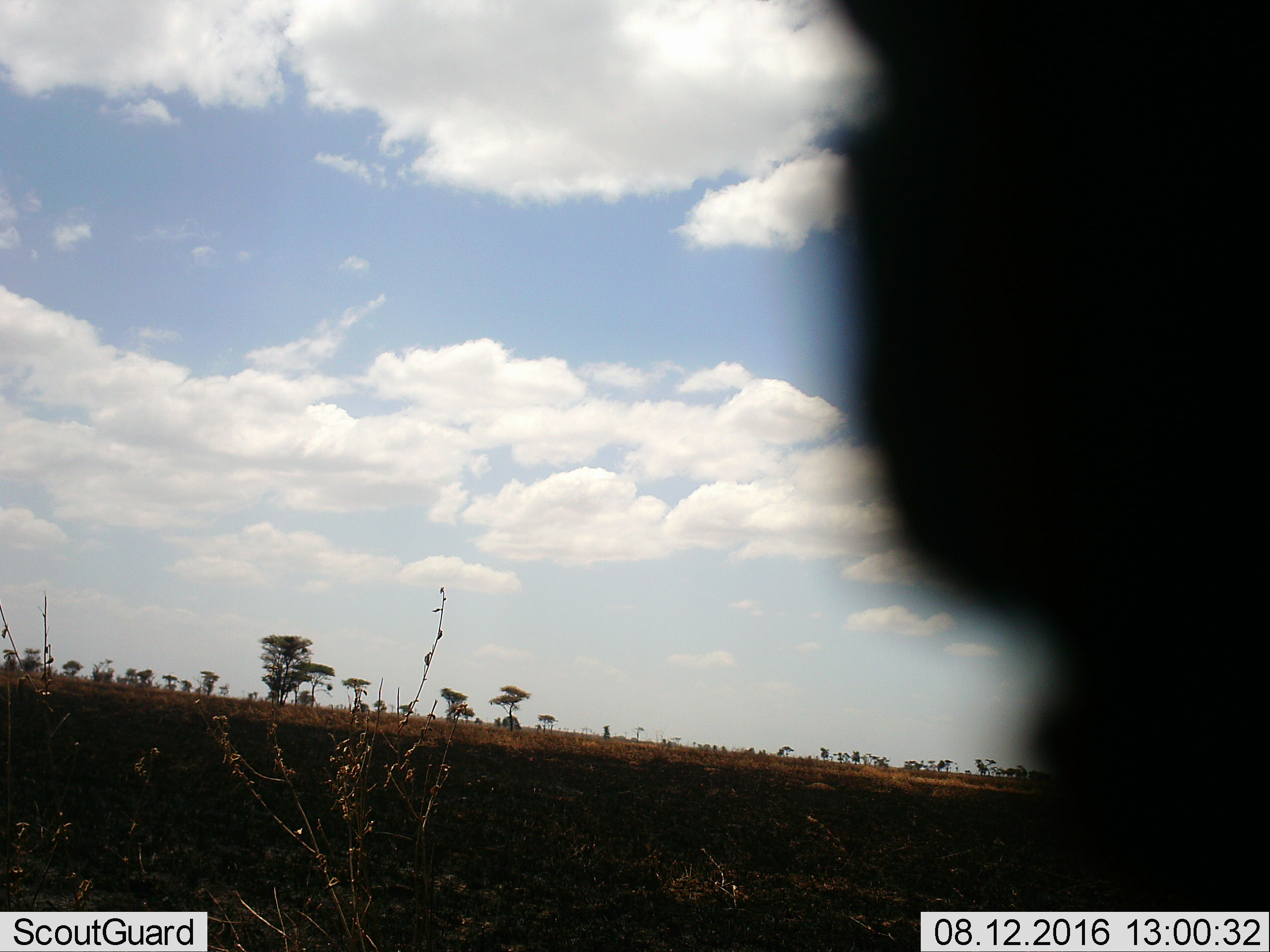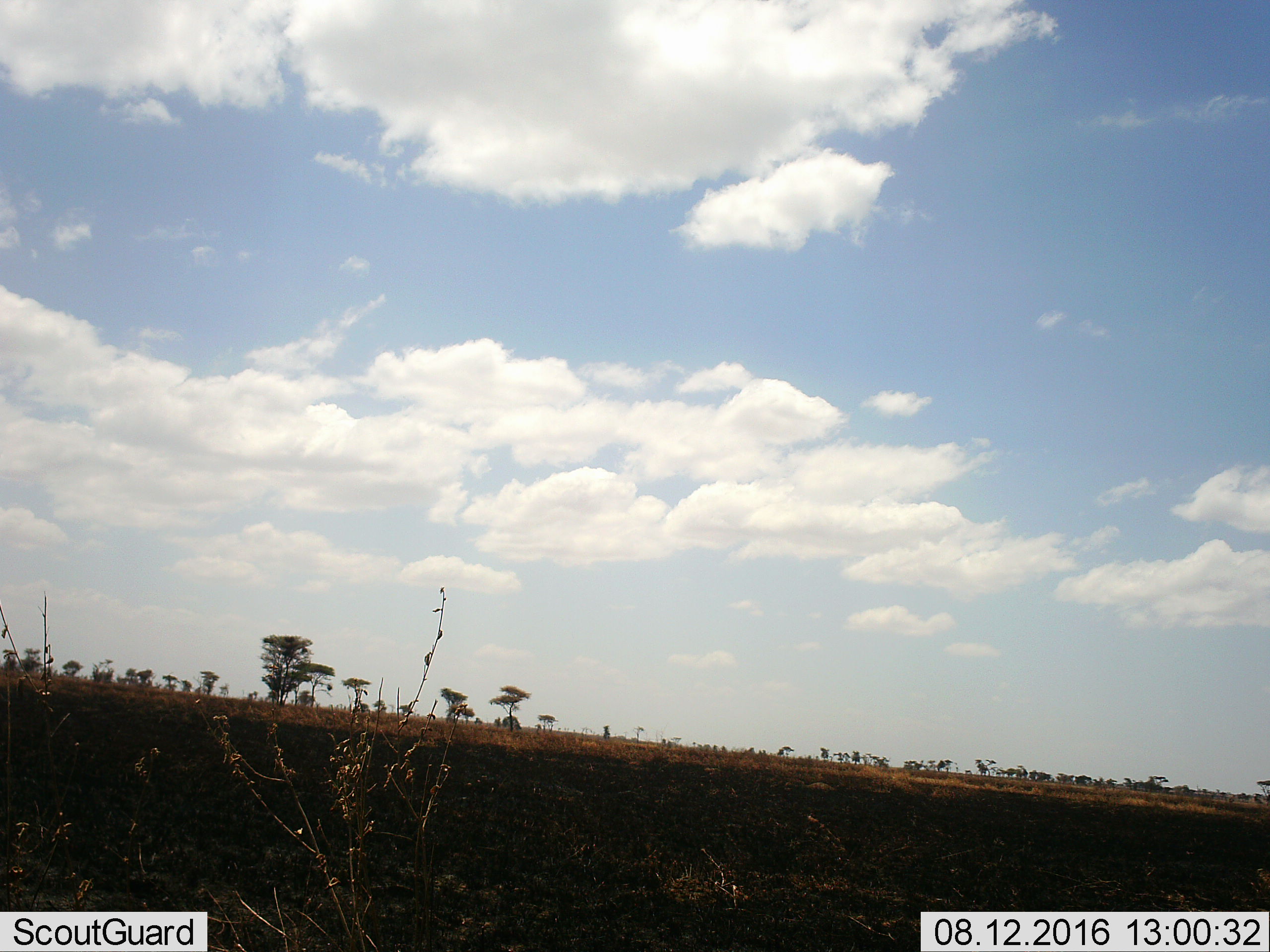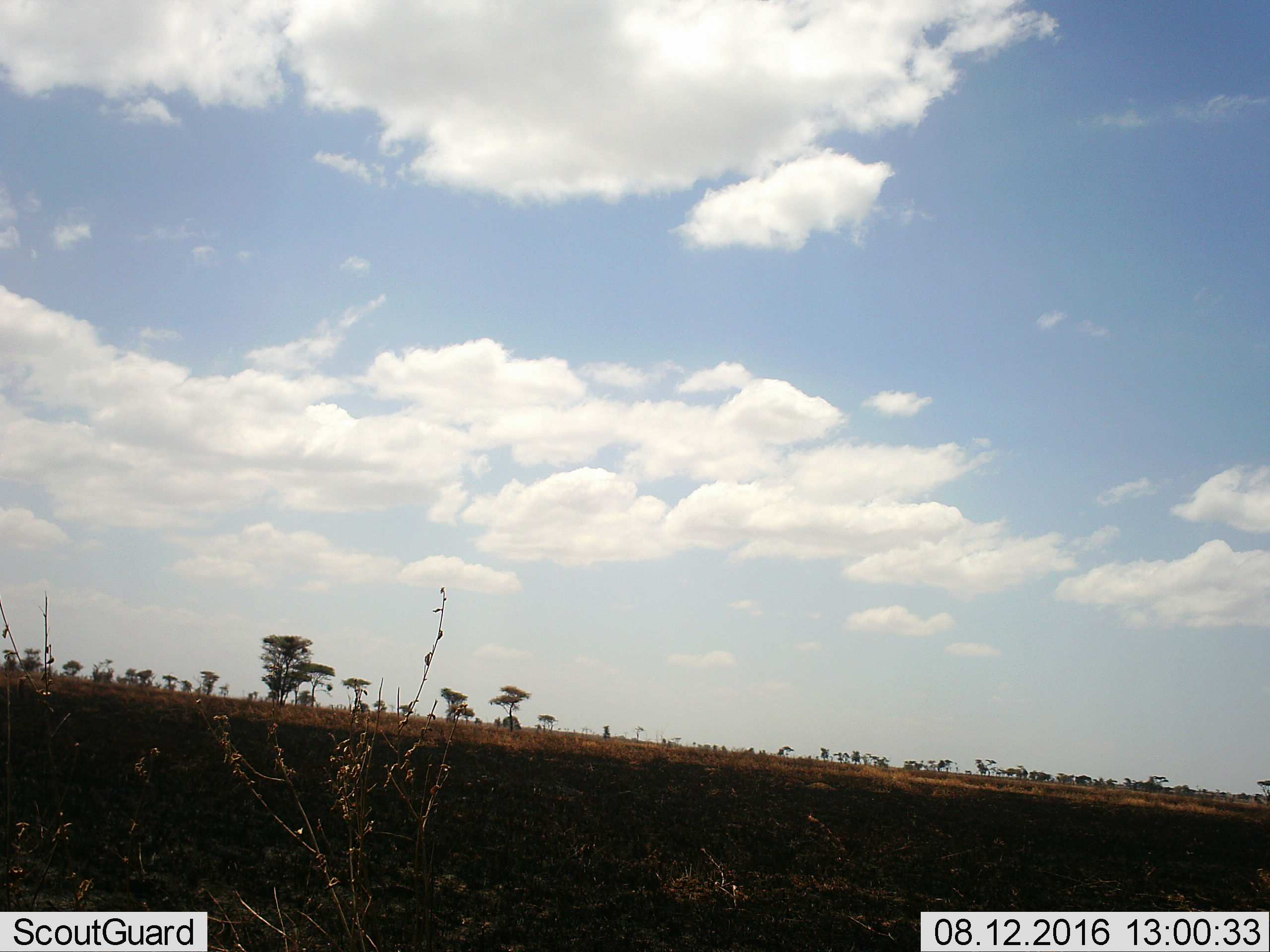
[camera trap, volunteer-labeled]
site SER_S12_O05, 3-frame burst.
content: unidentified animal